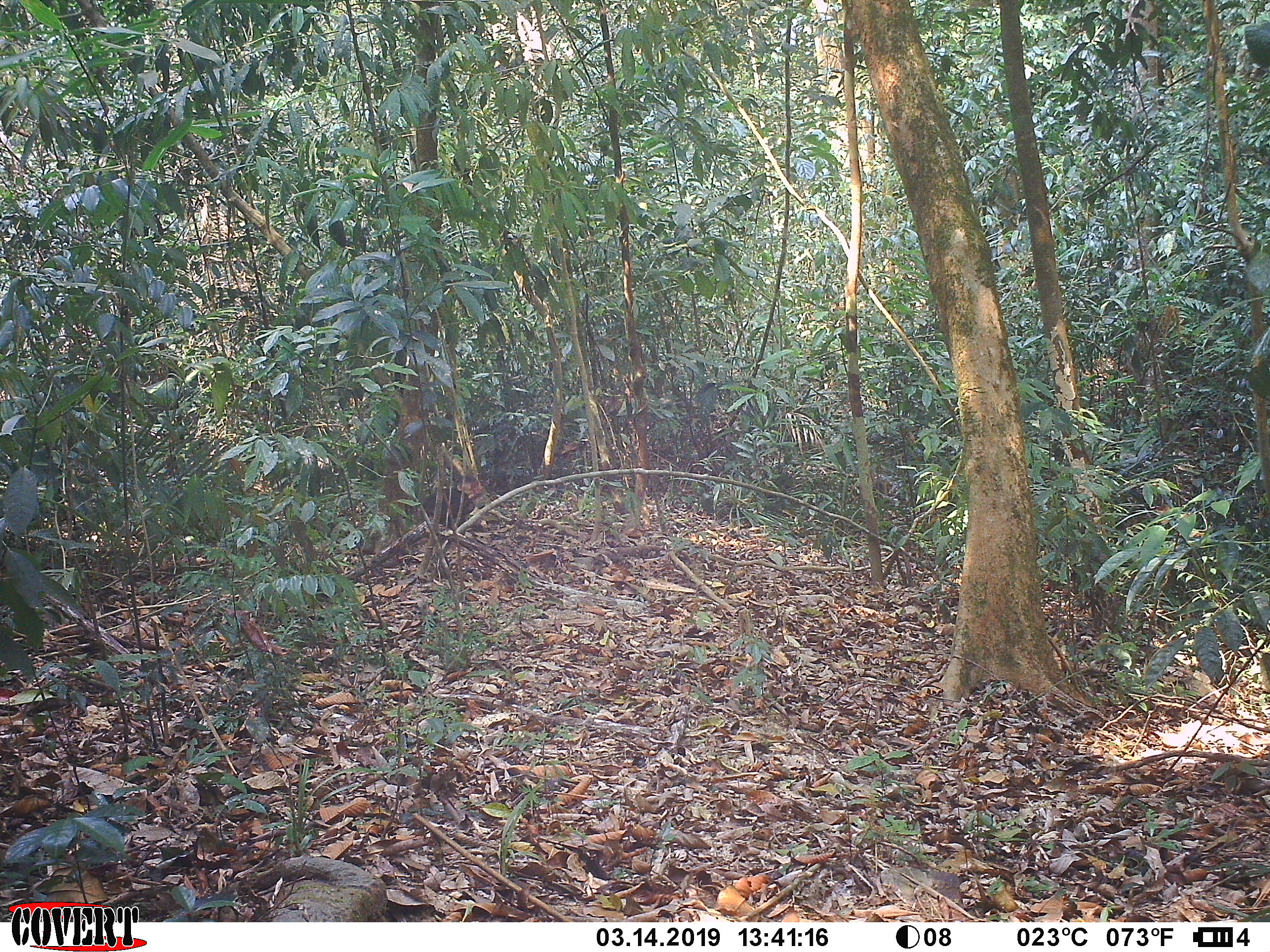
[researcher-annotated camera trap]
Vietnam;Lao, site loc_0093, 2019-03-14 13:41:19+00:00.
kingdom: Animalia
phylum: Chordata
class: Mammalia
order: Primates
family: Cercopithecidae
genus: Macaca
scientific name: Macaca arctoides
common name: stump-tailed macaque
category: stump tailed macaque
Stump tailed macaque (stump-tailed macaque) (Macaca arctoides). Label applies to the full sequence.